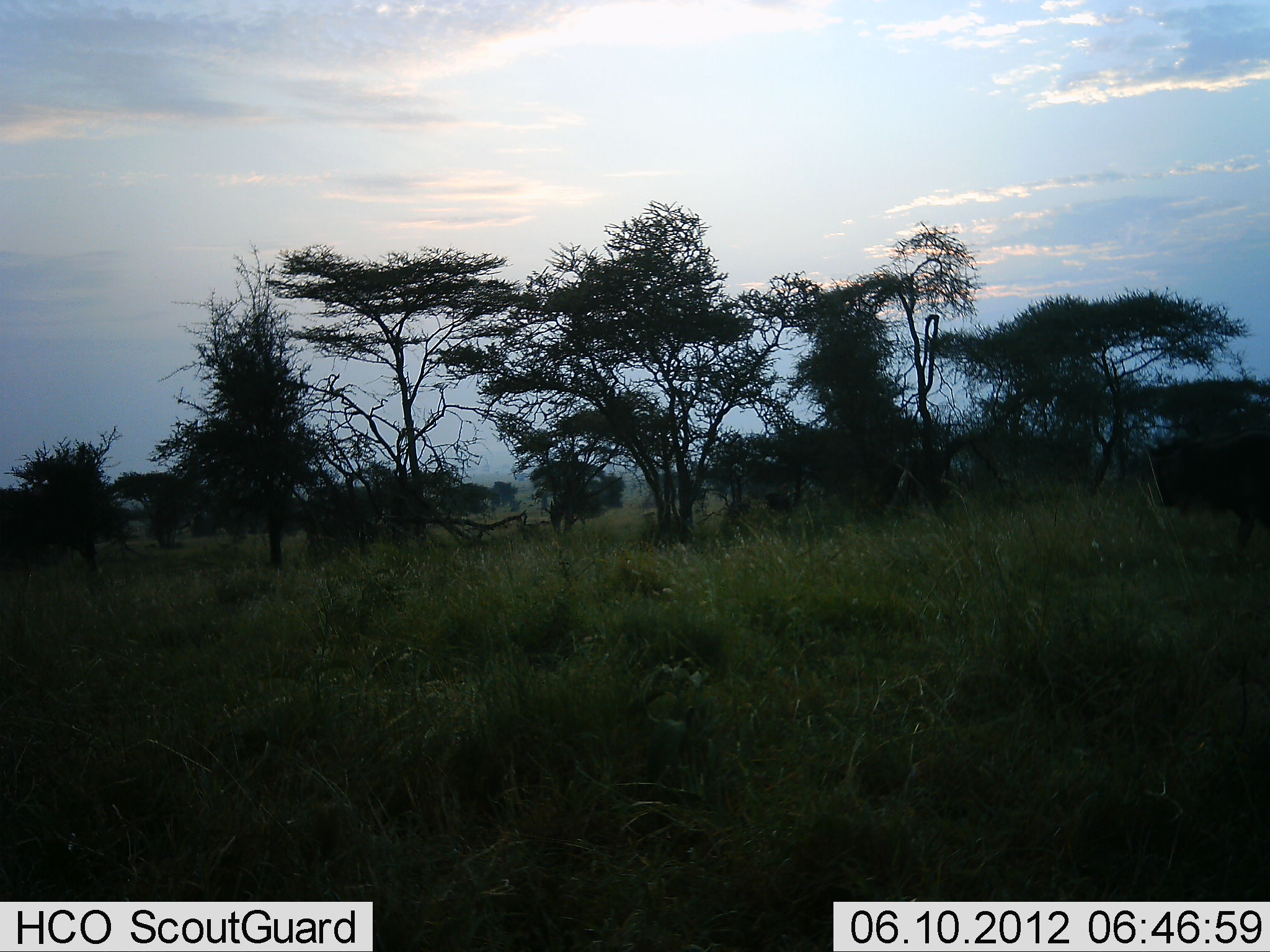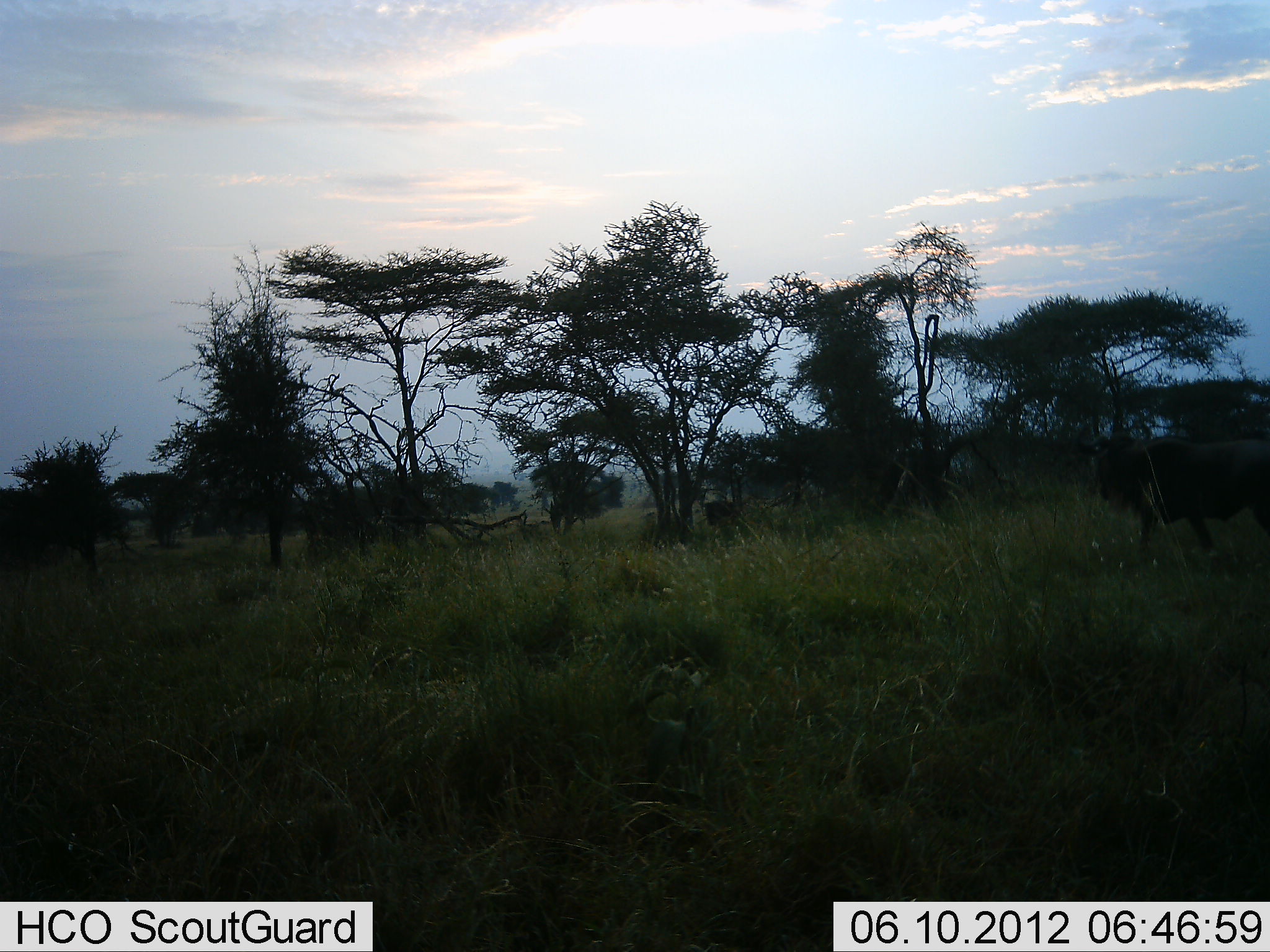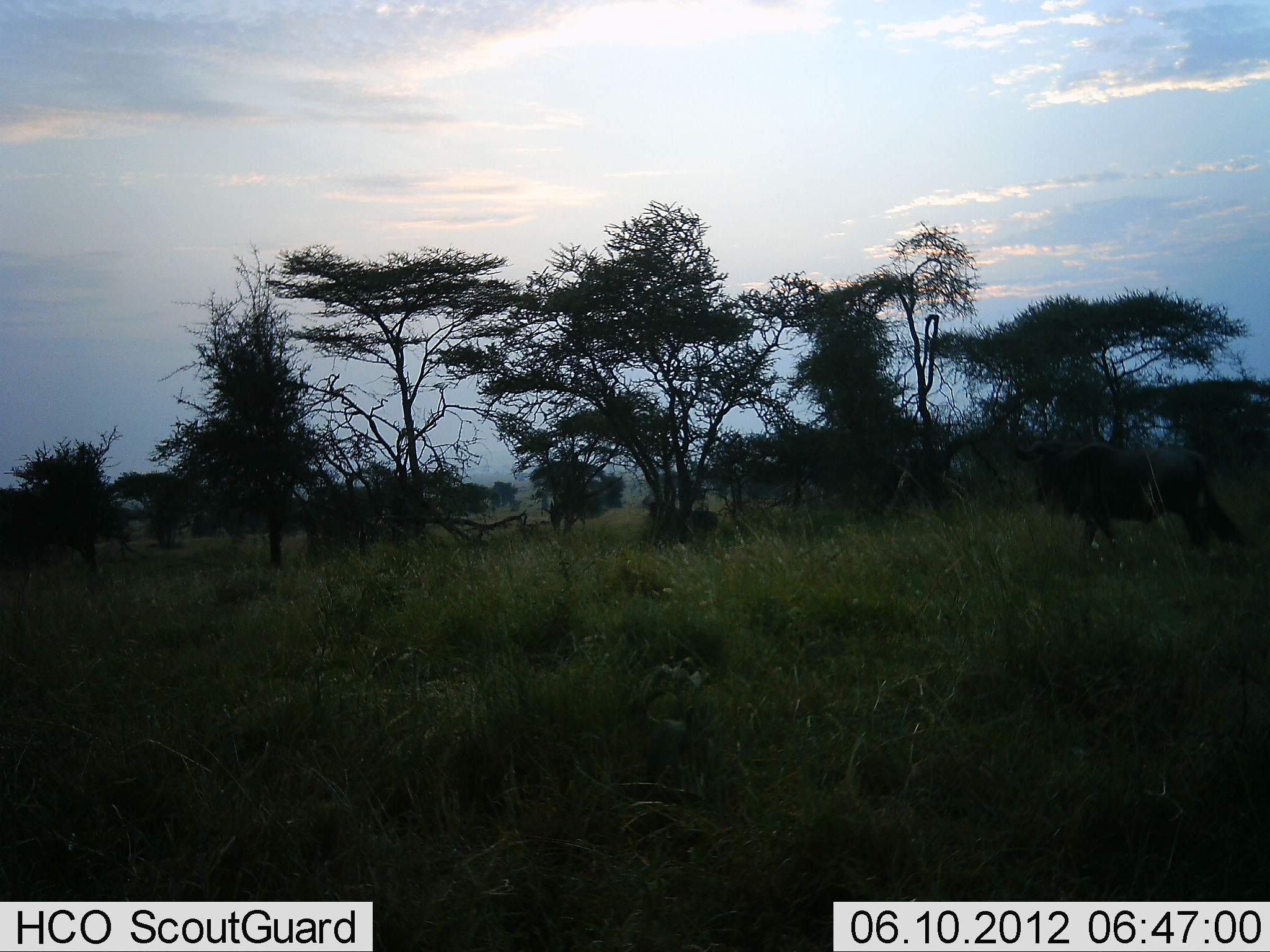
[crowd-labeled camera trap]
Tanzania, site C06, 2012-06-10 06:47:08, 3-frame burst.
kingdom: Animalia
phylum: Chordata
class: Mammalia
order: Artiodactyla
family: Bovidae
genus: Connochaetes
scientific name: Connochaetes taurinus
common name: blue wildebeest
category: wildebeest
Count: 2.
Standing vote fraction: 0%.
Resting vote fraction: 0%.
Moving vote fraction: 100%.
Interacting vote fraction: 0%.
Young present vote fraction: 0%.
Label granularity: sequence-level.